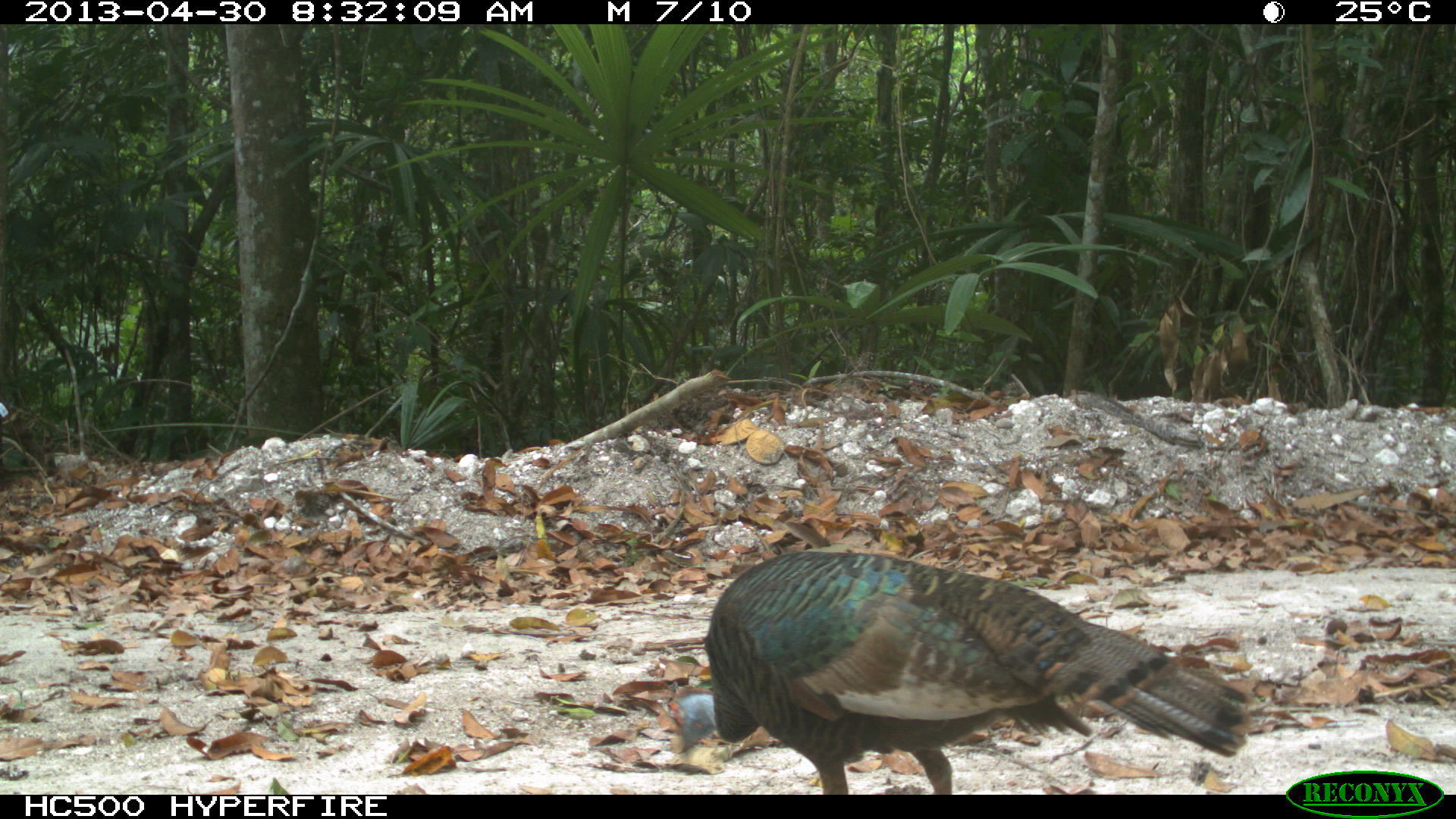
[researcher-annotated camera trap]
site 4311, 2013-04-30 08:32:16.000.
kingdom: Animalia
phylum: Chordata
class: Aves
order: Galliformes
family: Phasianidae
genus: Meleagris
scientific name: Meleagris ocellata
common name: ocellated turkey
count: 1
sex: female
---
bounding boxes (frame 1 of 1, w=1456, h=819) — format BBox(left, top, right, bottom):
meleagris ocellata: BBox(665, 549, 1255, 795)